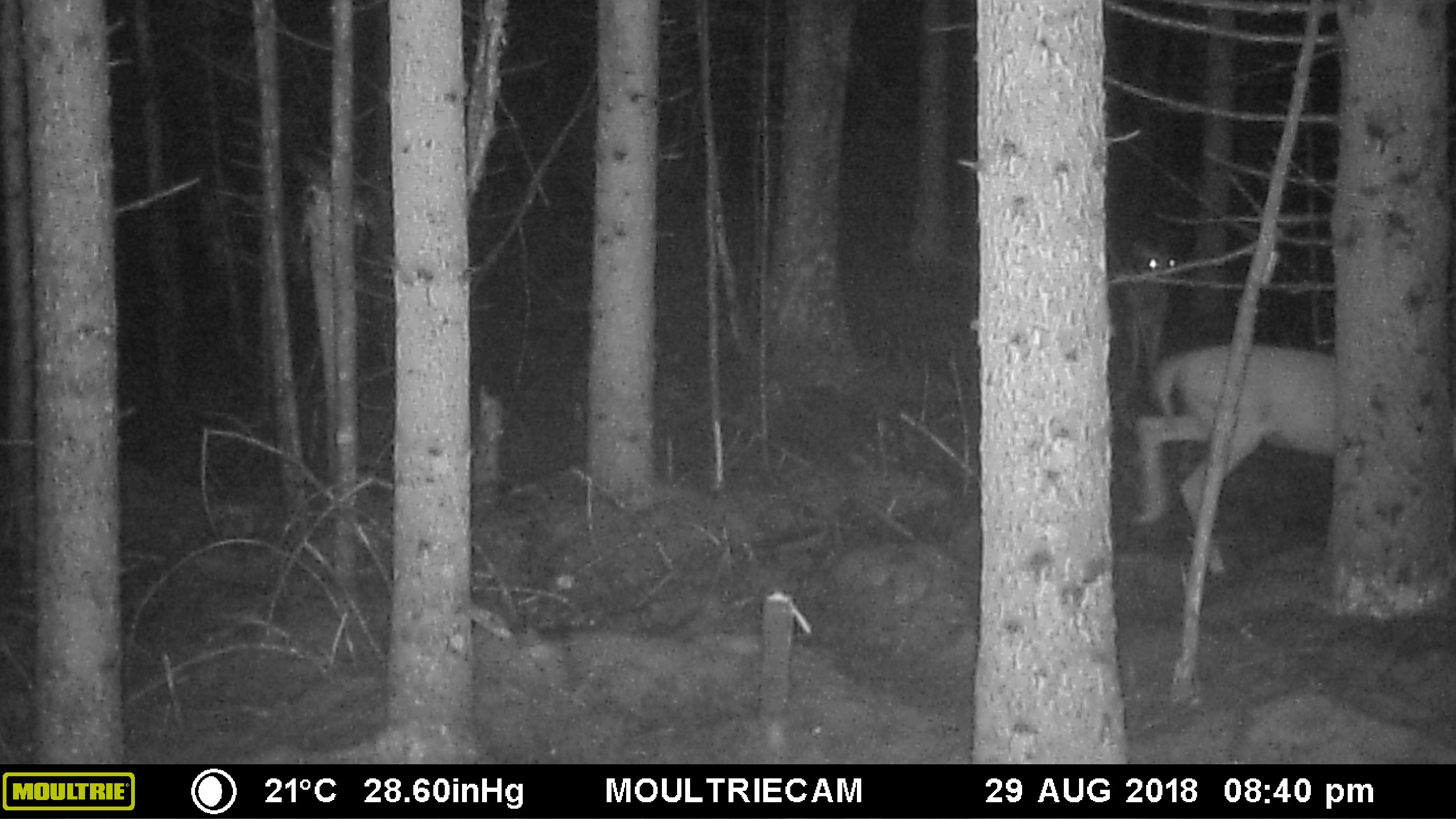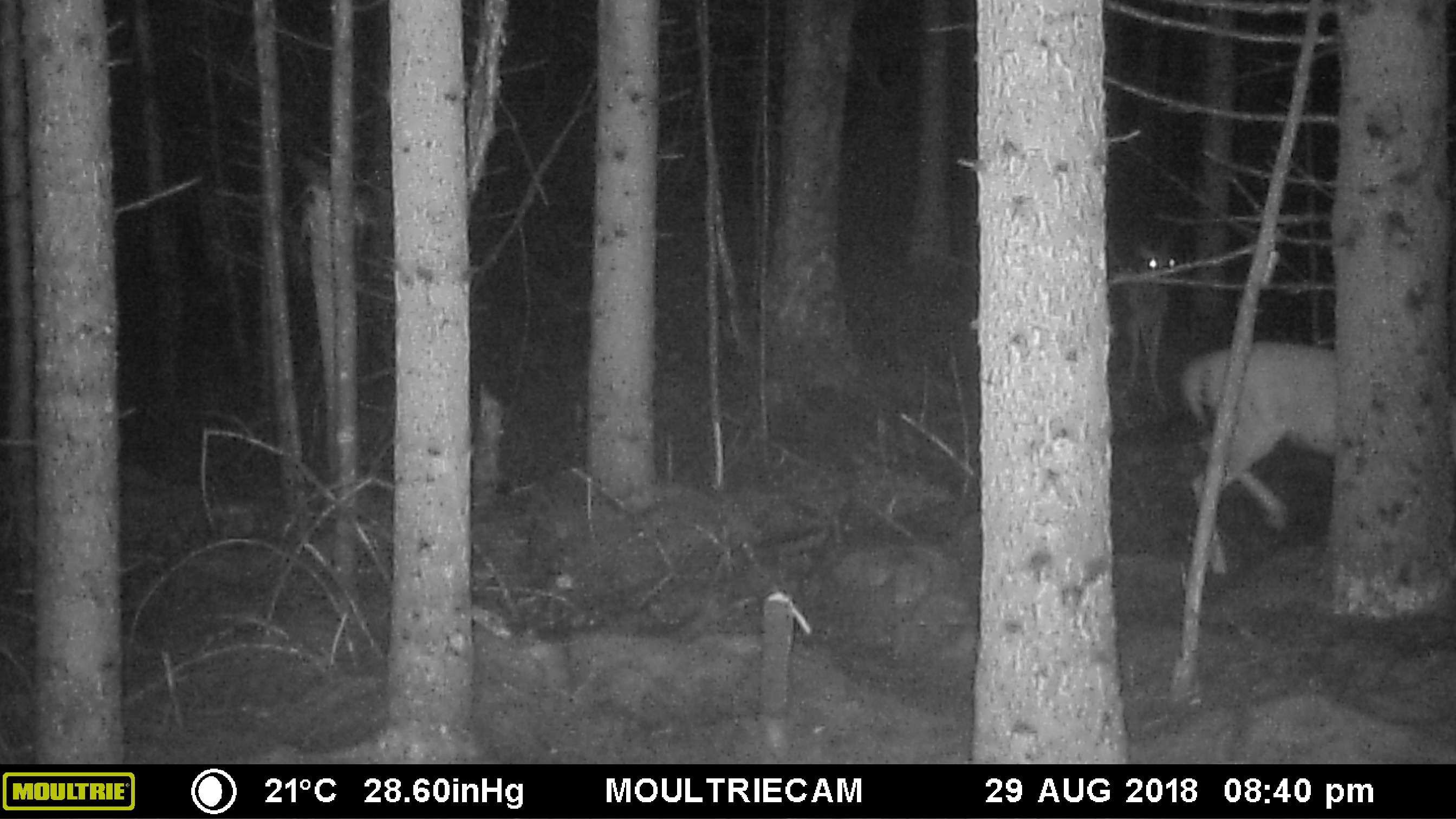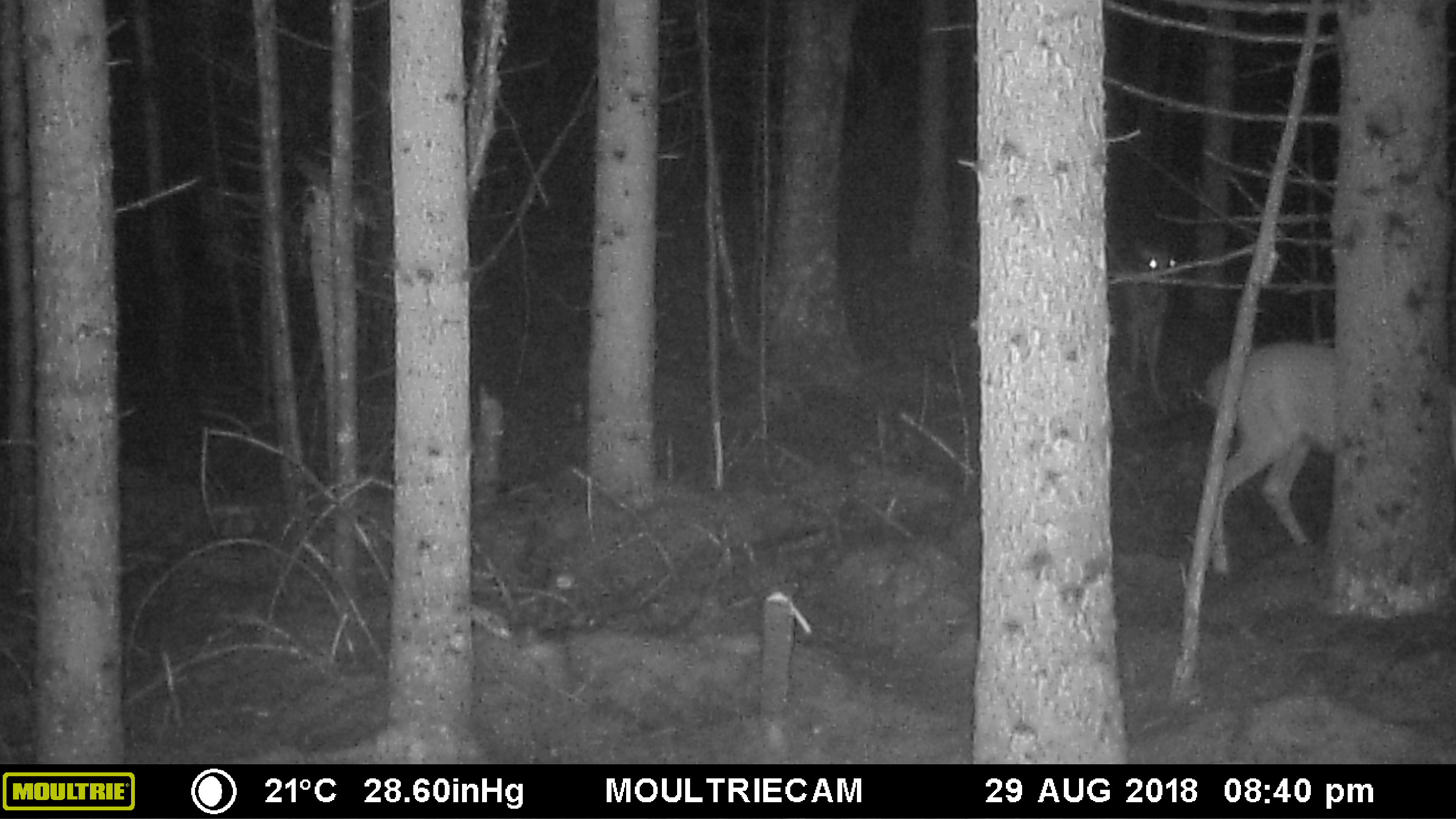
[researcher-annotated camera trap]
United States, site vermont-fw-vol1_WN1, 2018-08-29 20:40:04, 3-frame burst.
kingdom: Animalia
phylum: Chordata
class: Mammalia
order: Artiodactyla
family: Cervidae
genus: Odocoileus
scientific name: Odocoileus virginianus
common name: white-tailed deer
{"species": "white-tailed deer (Odocoileus virginianus)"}